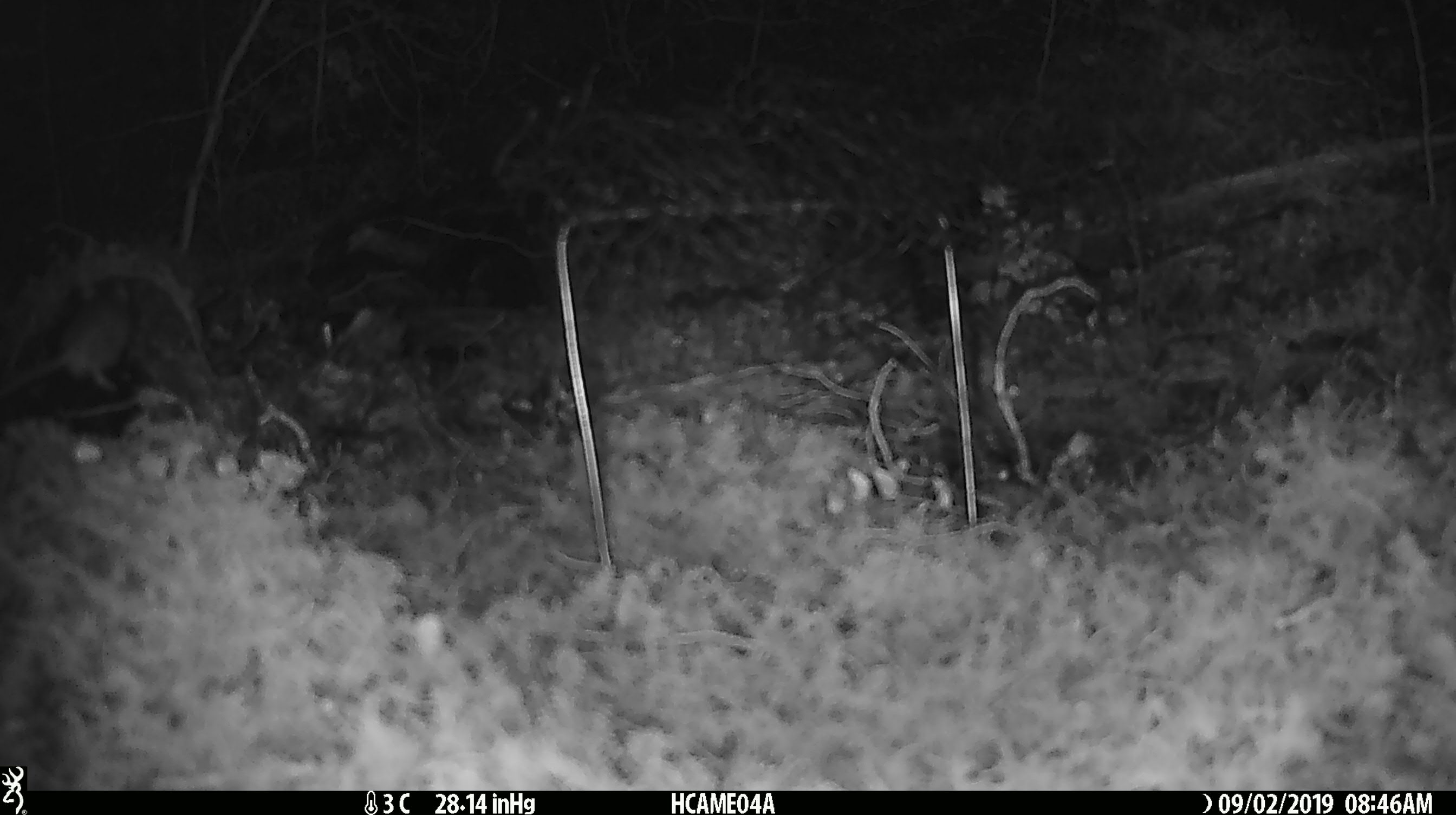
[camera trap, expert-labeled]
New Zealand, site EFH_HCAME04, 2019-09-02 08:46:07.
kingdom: Animalia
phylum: Chordata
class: Mammalia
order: Rodentia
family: Muridae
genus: Mus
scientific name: Mus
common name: mouse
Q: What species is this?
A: Mouse (Mus).